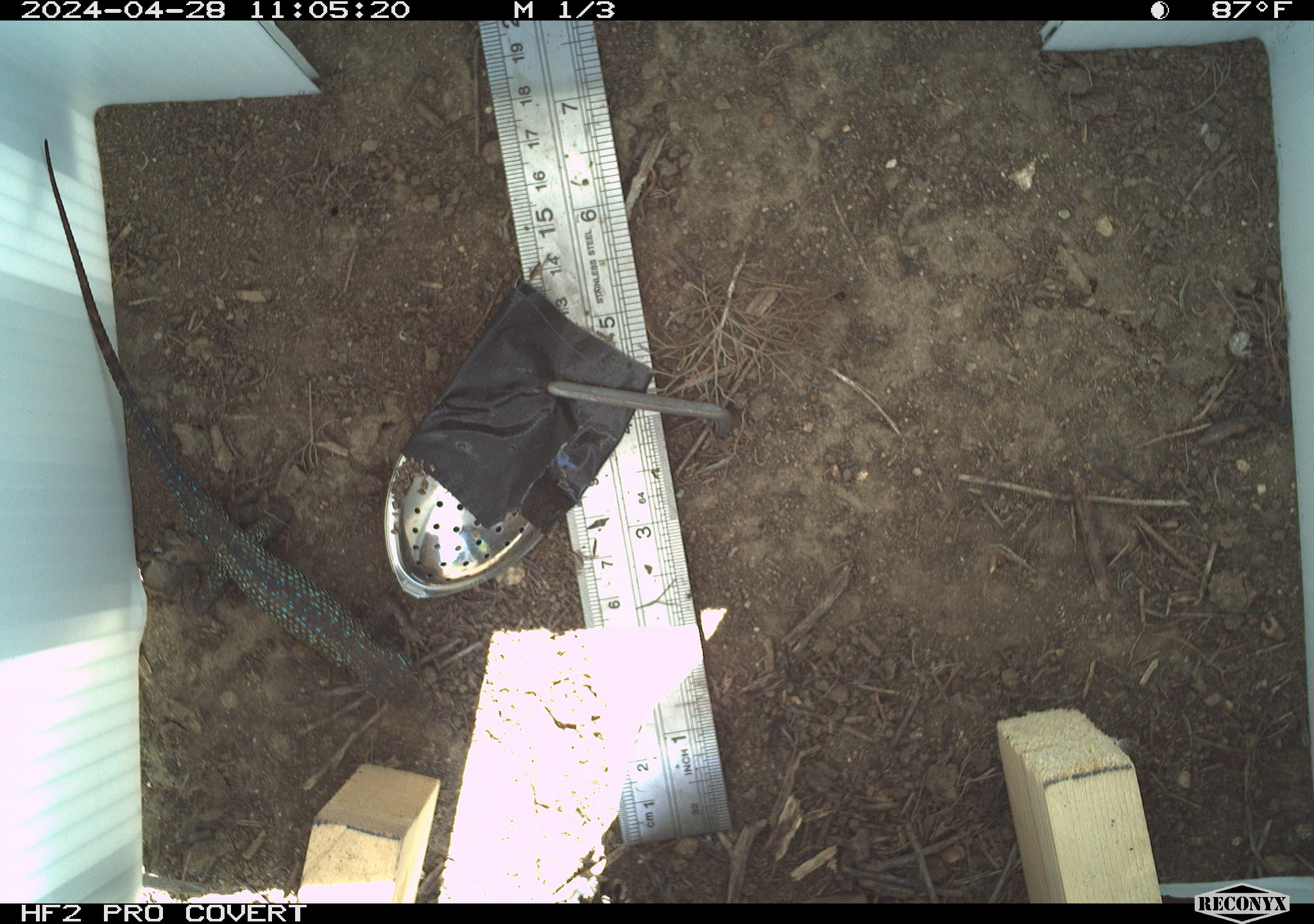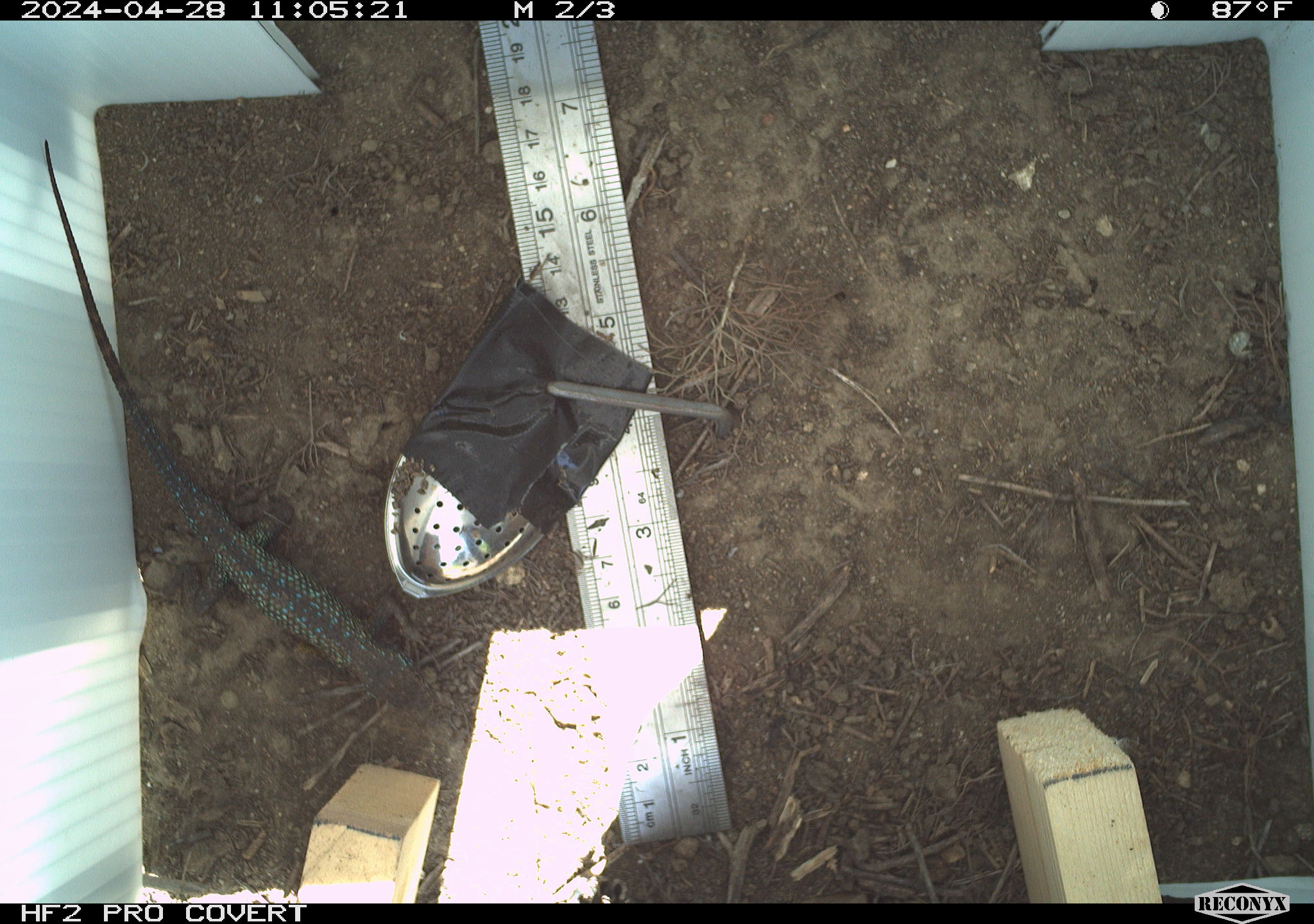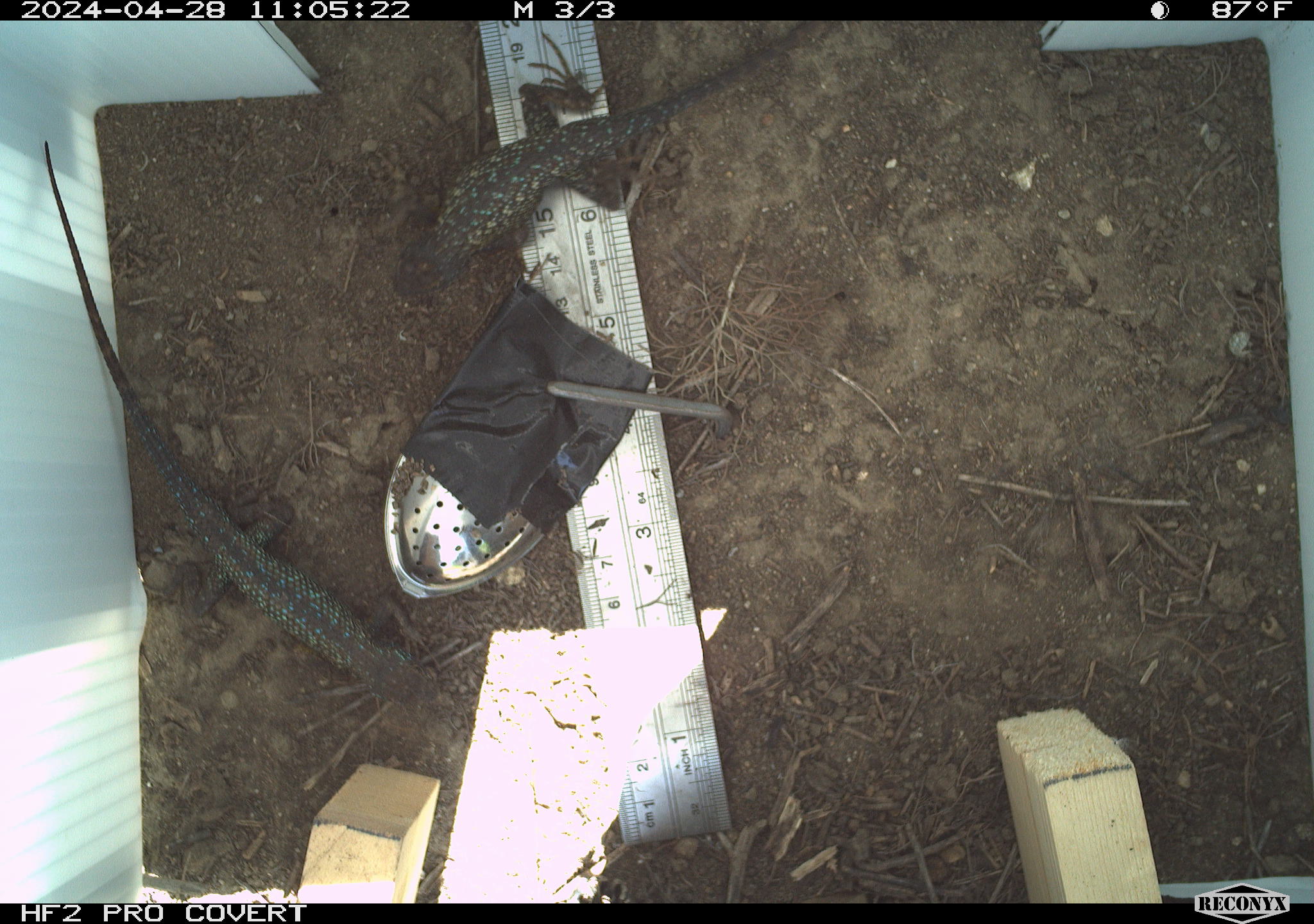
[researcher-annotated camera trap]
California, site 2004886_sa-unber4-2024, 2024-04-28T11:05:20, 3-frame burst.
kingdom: Animalia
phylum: Chordata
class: Reptilia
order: Squamata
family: Phrynosomatidae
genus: Sceloporus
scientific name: Sceloporus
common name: spiny lizards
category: sceloporus species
Sceloporus species (spiny lizards) (Sceloporus).